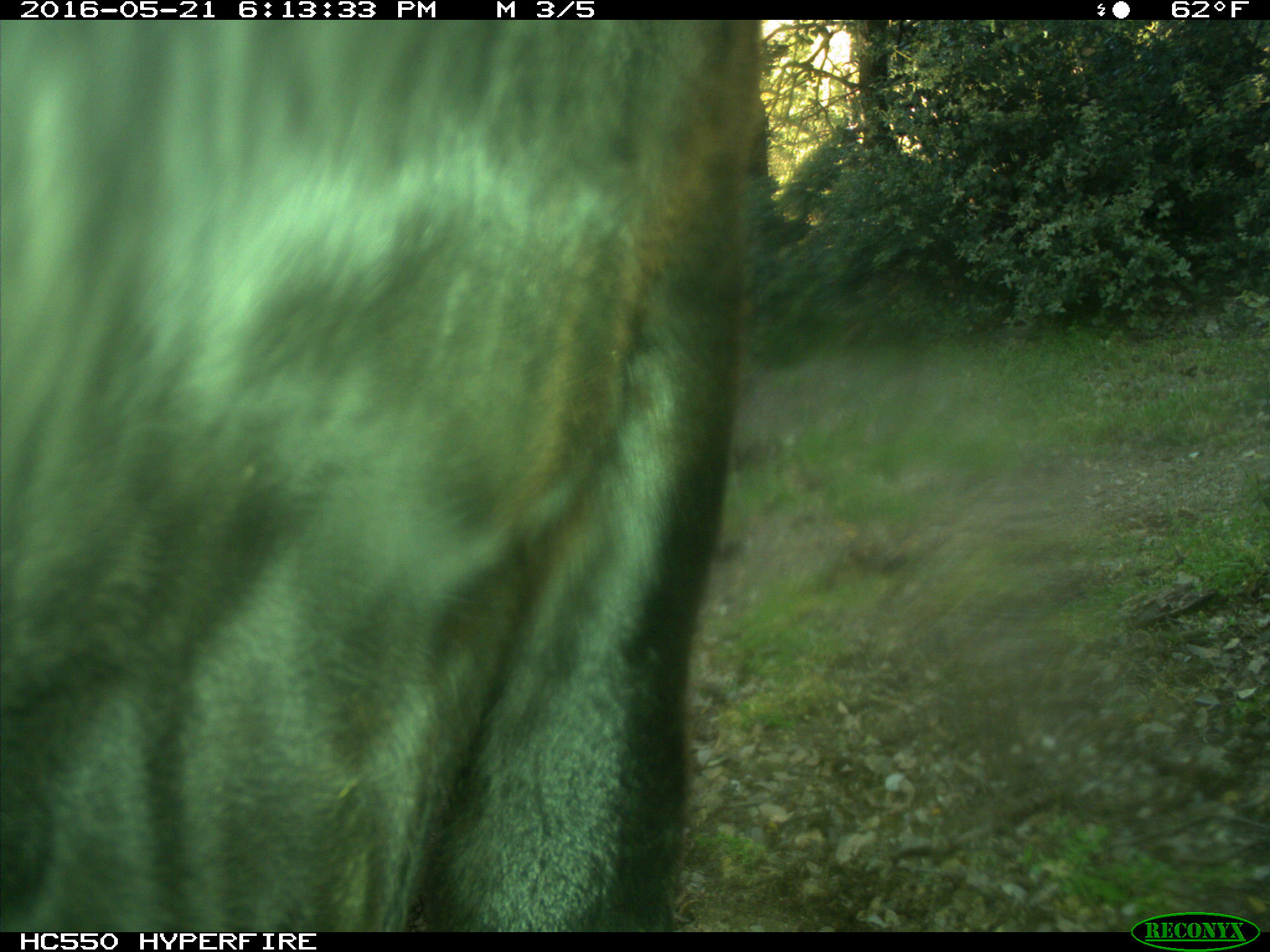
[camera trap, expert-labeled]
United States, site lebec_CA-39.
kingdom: Animalia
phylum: Chordata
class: Mammalia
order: Artiodactyla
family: Bovidae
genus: Bos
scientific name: Bos taurus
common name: domestic cow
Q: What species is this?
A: Bos taurus (domestic cow).